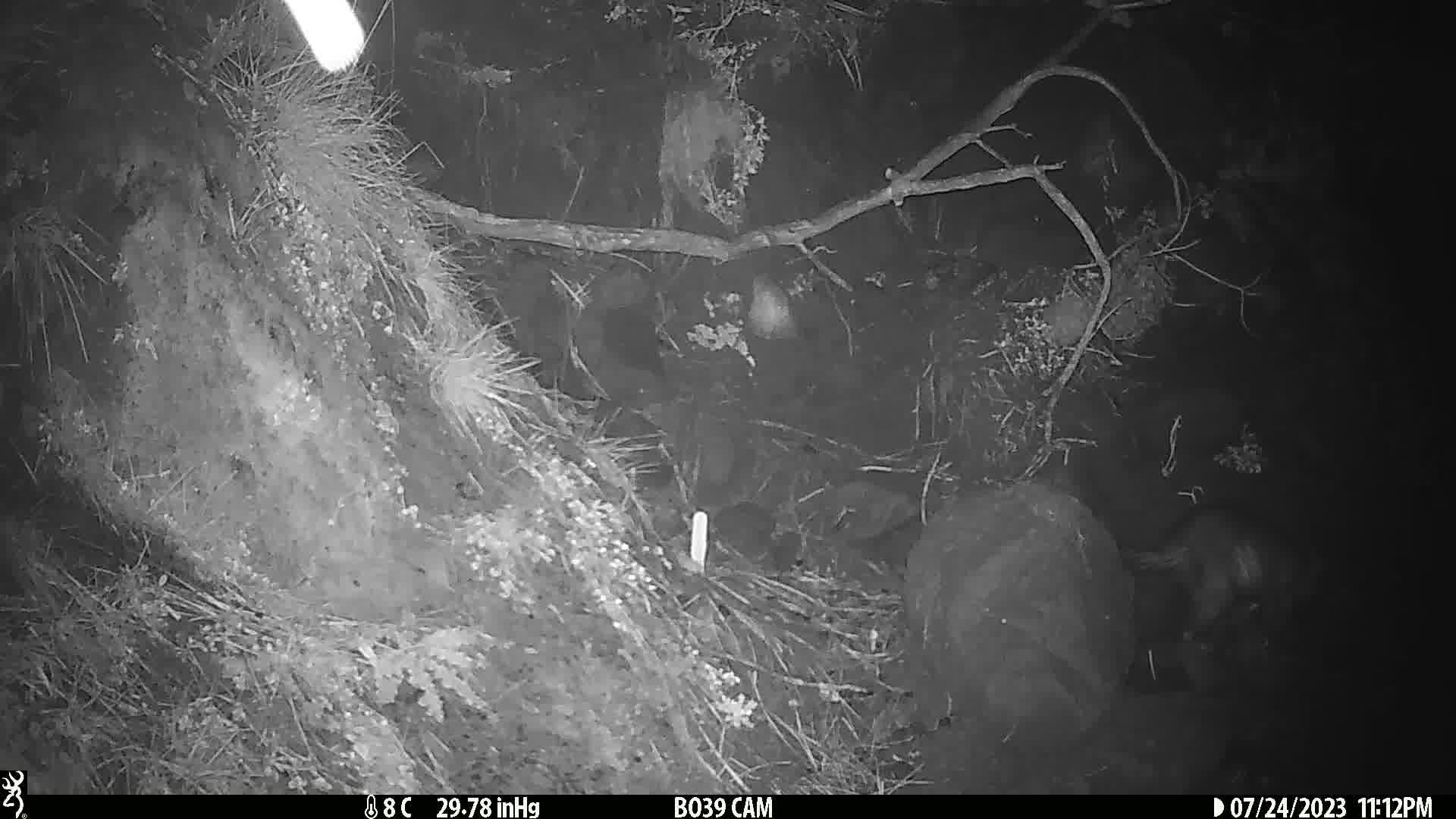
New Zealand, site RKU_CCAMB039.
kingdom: Animalia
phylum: Chordata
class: Mammalia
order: Diprotodontia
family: Phalangeridae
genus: Trichosurus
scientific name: Trichosurus vulpecula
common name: common brushtail possum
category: possum